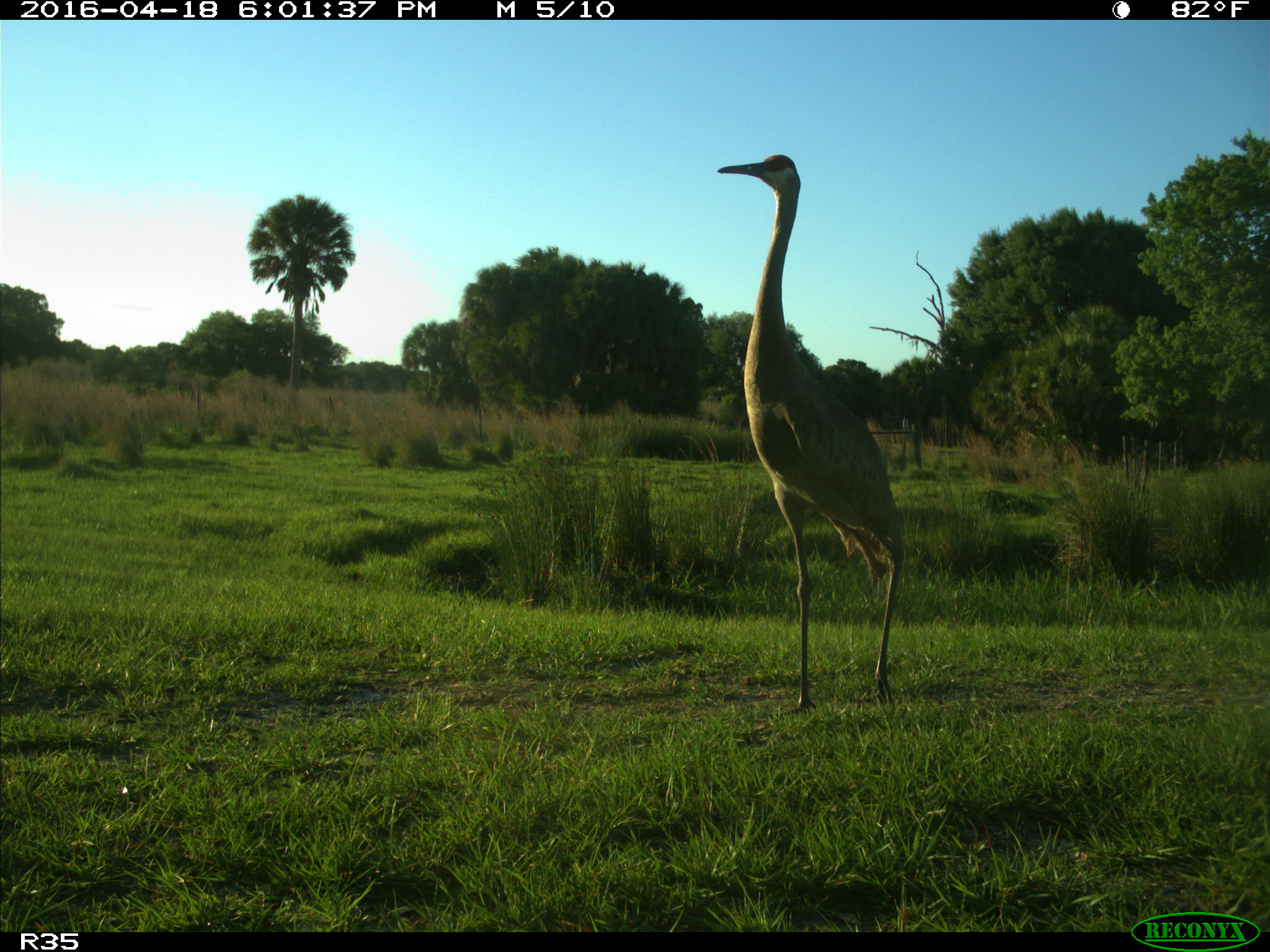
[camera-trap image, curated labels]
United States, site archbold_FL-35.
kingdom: Animalia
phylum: Chordata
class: Aves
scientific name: Aves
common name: birds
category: unidentified bird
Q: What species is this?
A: Unidentified bird (birds) (Aves).